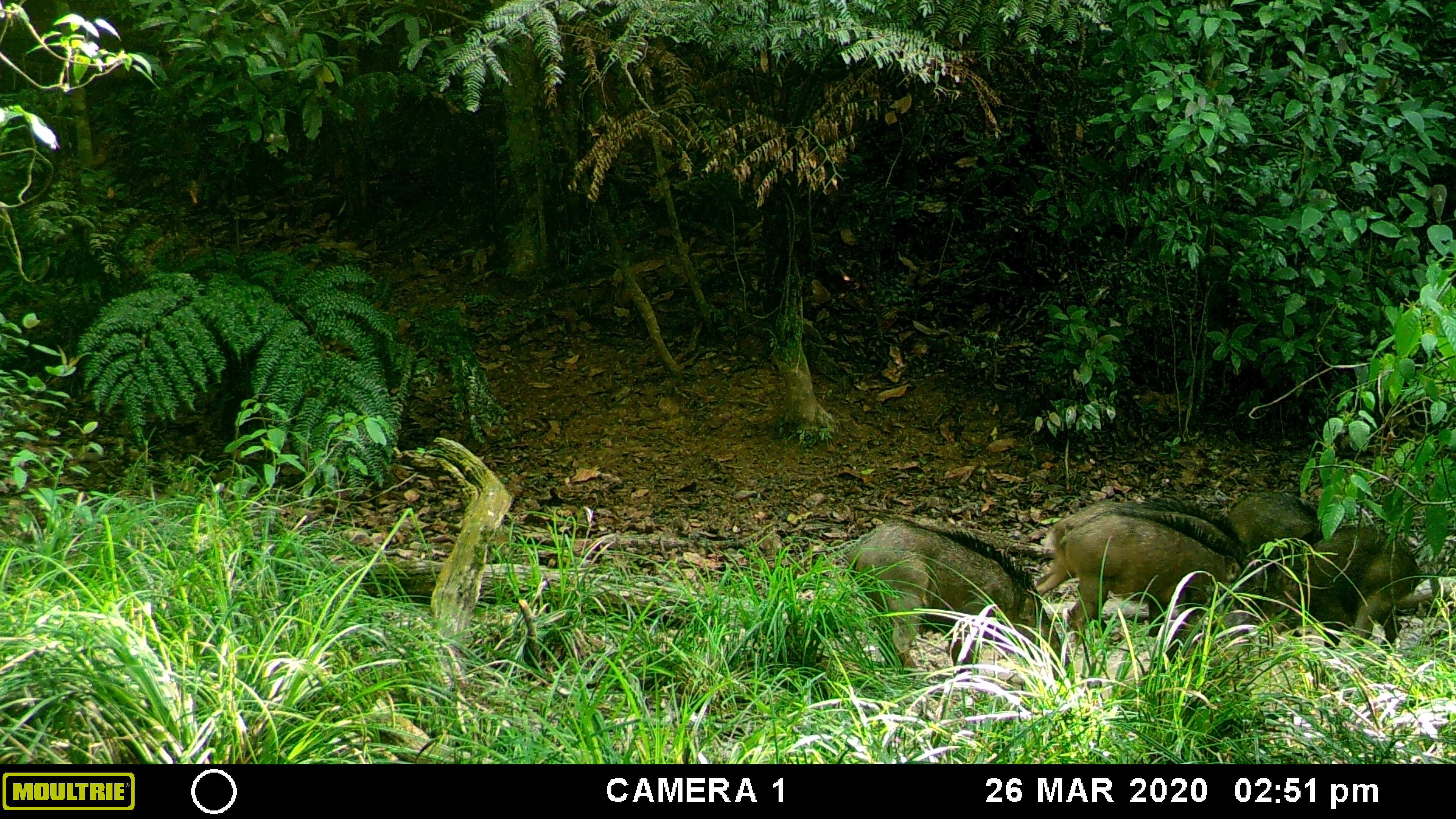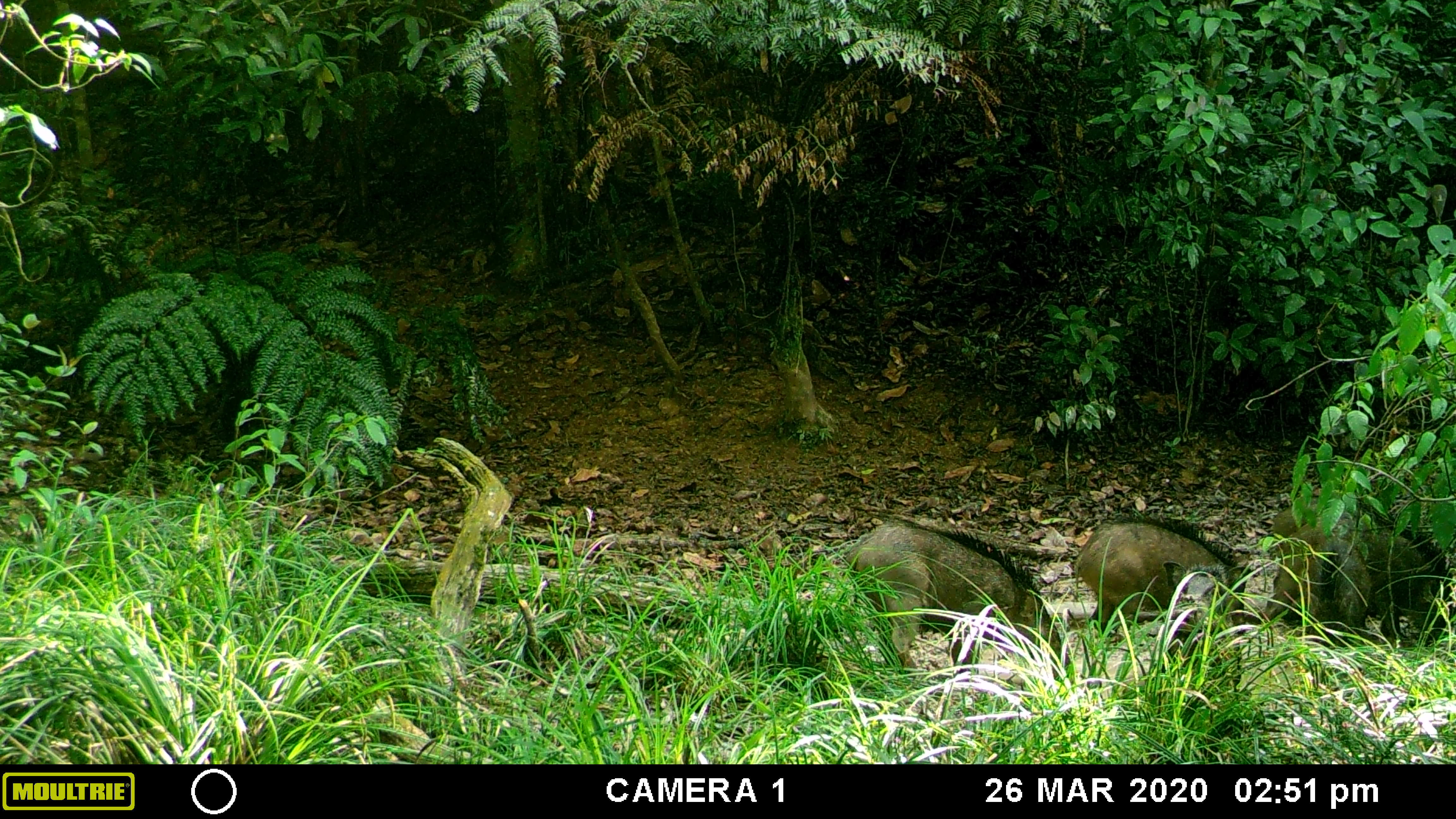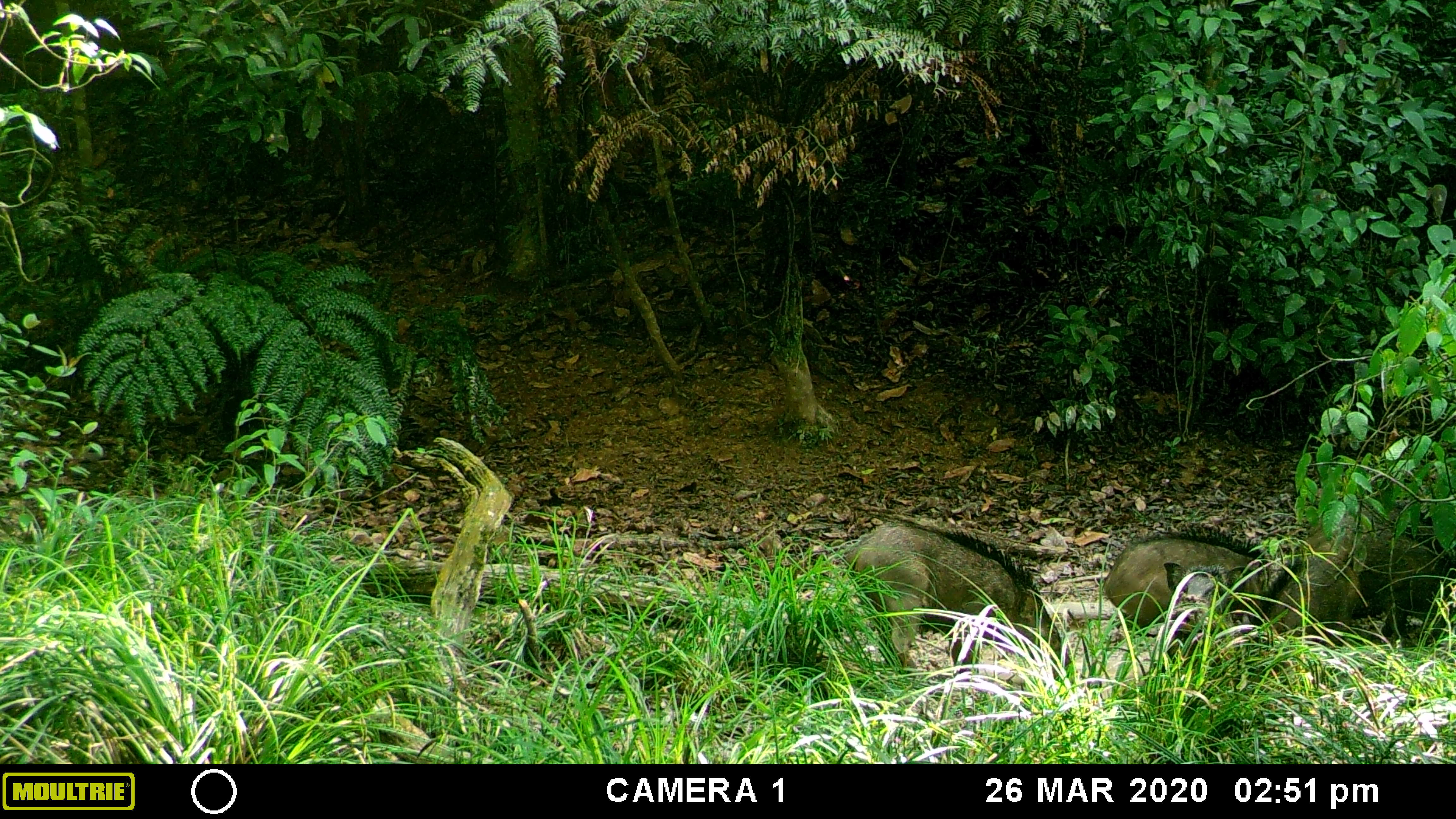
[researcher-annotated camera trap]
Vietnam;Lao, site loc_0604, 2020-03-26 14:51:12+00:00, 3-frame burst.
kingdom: Animalia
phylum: Chordata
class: Mammalia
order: Artiodactyla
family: Suidae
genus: Sus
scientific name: Sus scrofa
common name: eurasian wild pig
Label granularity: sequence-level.